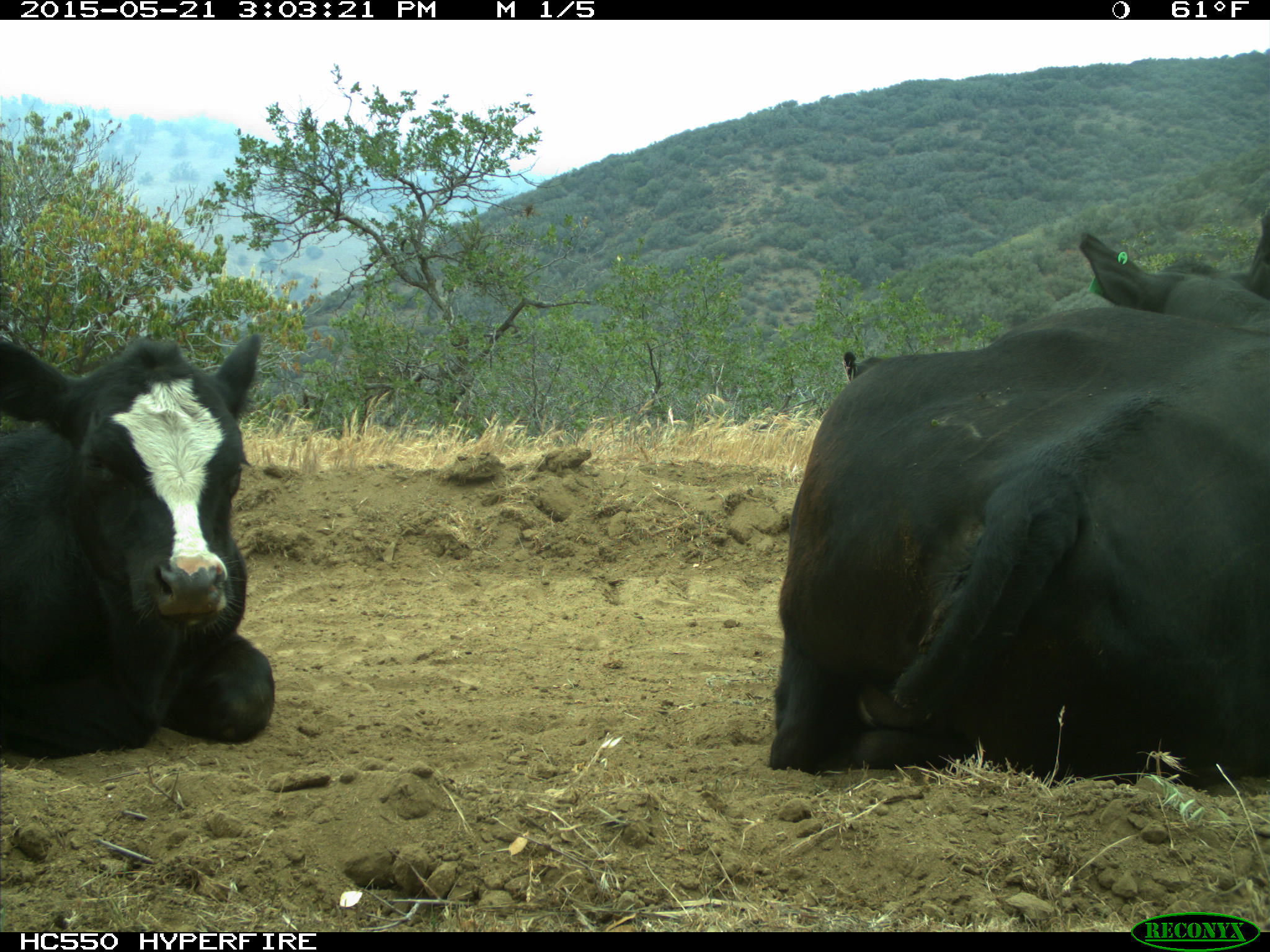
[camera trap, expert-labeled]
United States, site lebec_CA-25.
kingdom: Animalia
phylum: Chordata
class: Mammalia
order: Artiodactyla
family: Bovidae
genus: Bos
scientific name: Bos taurus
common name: domestic cow